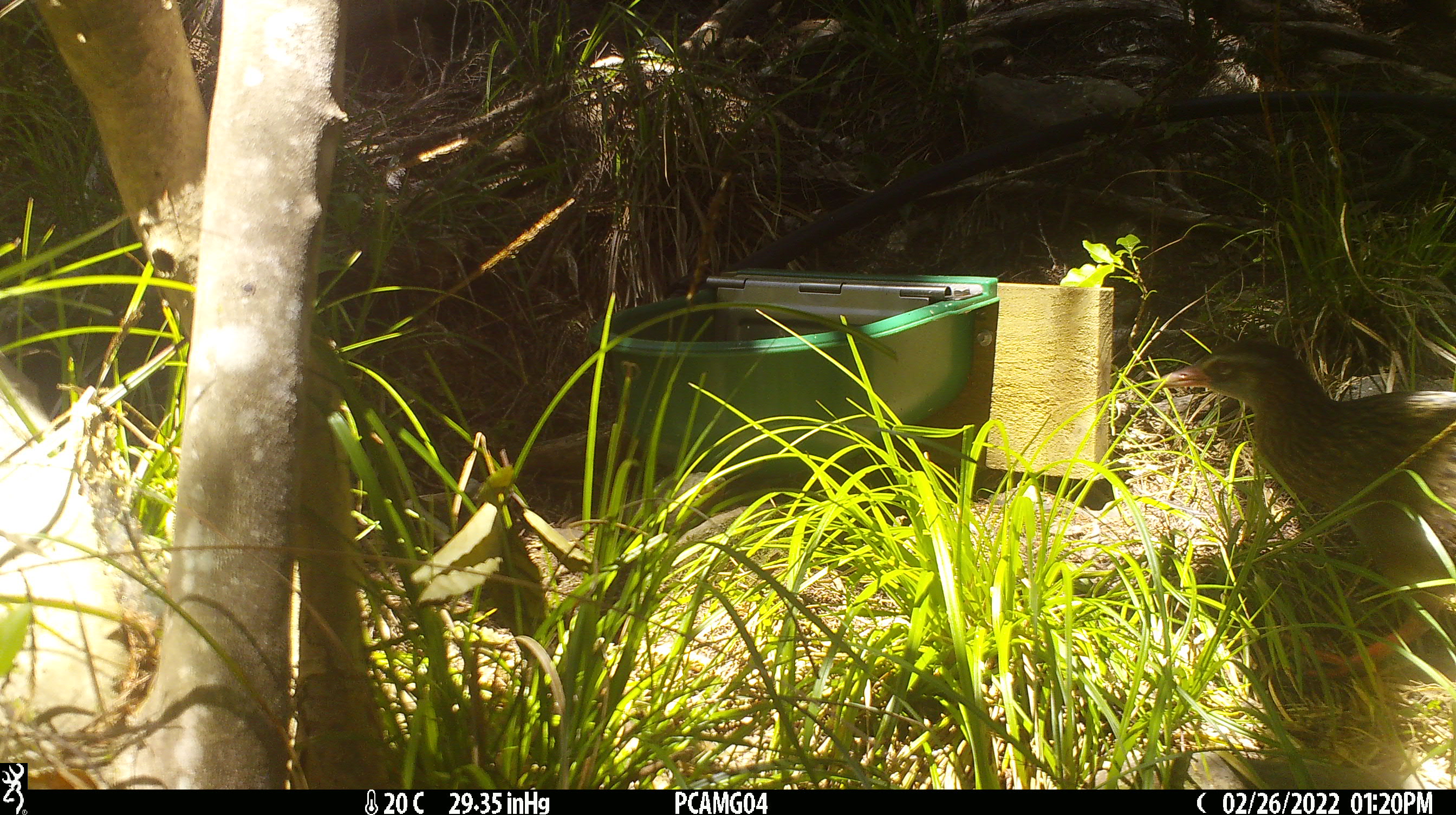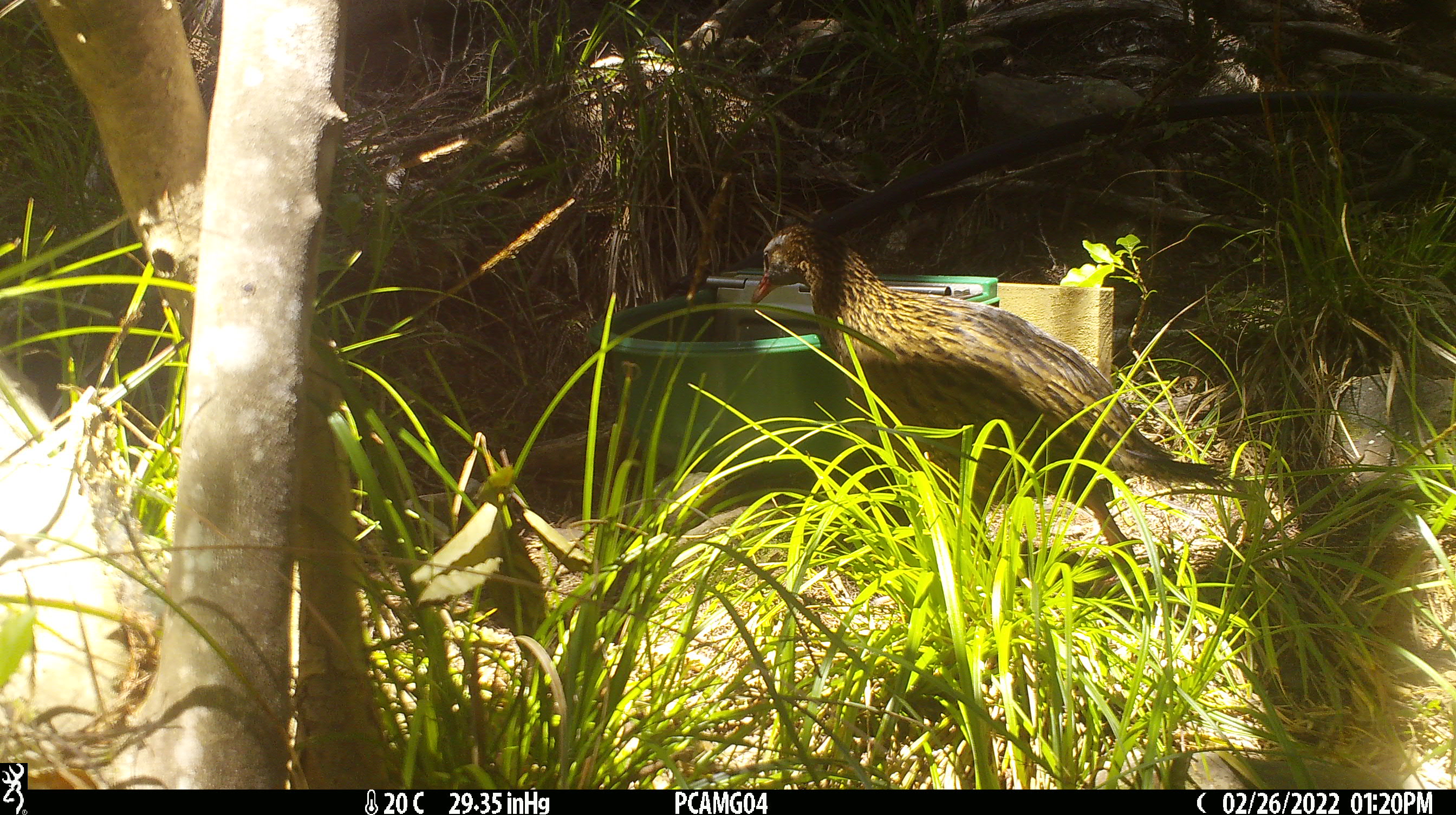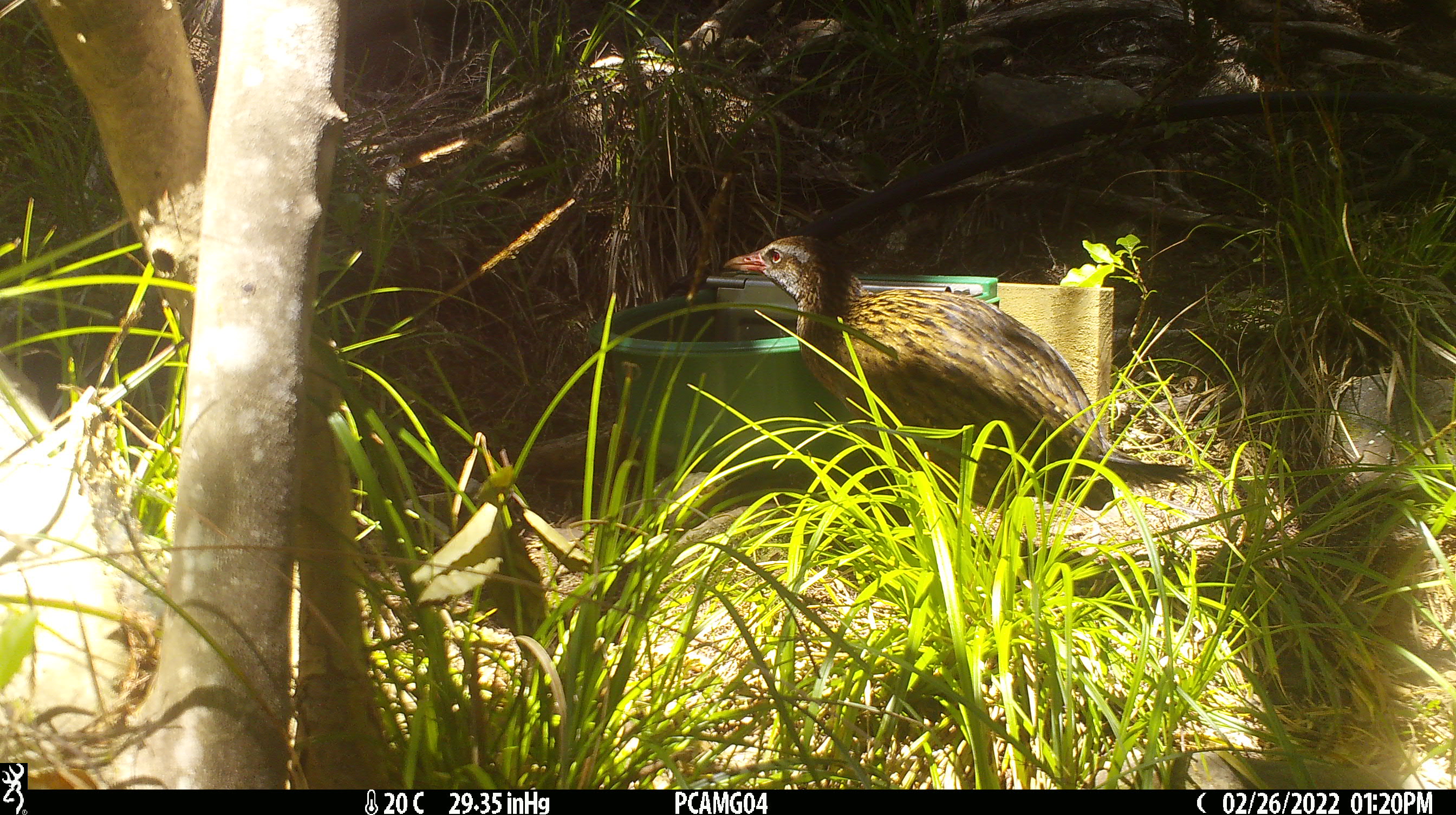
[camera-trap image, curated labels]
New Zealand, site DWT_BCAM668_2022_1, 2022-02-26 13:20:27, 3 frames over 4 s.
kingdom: Animalia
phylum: Chordata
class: Aves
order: Gruiformes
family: Rallidae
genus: Gallirallus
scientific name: Gallirallus australis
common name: weka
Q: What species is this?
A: Weka (Gallirallus australis).